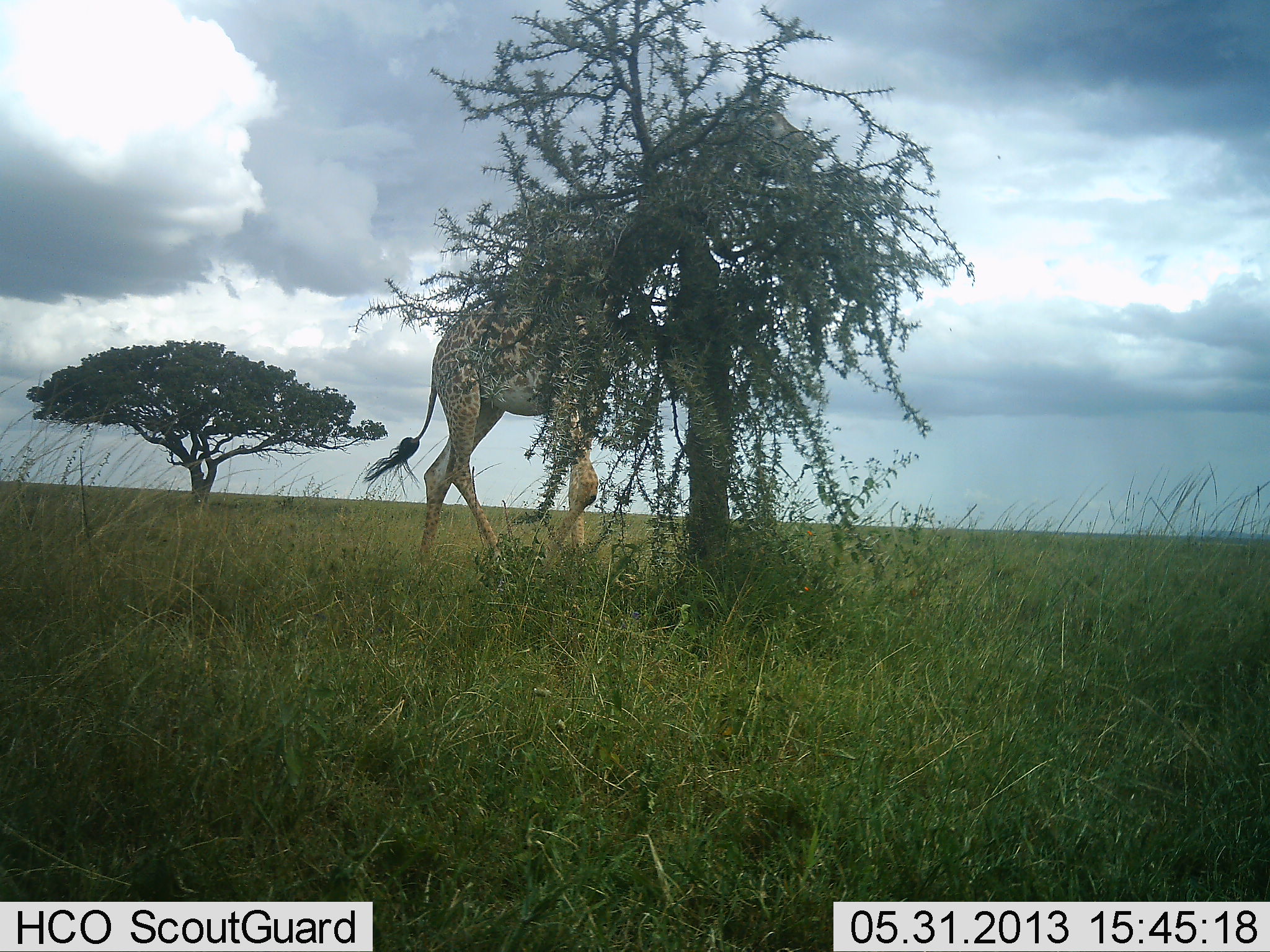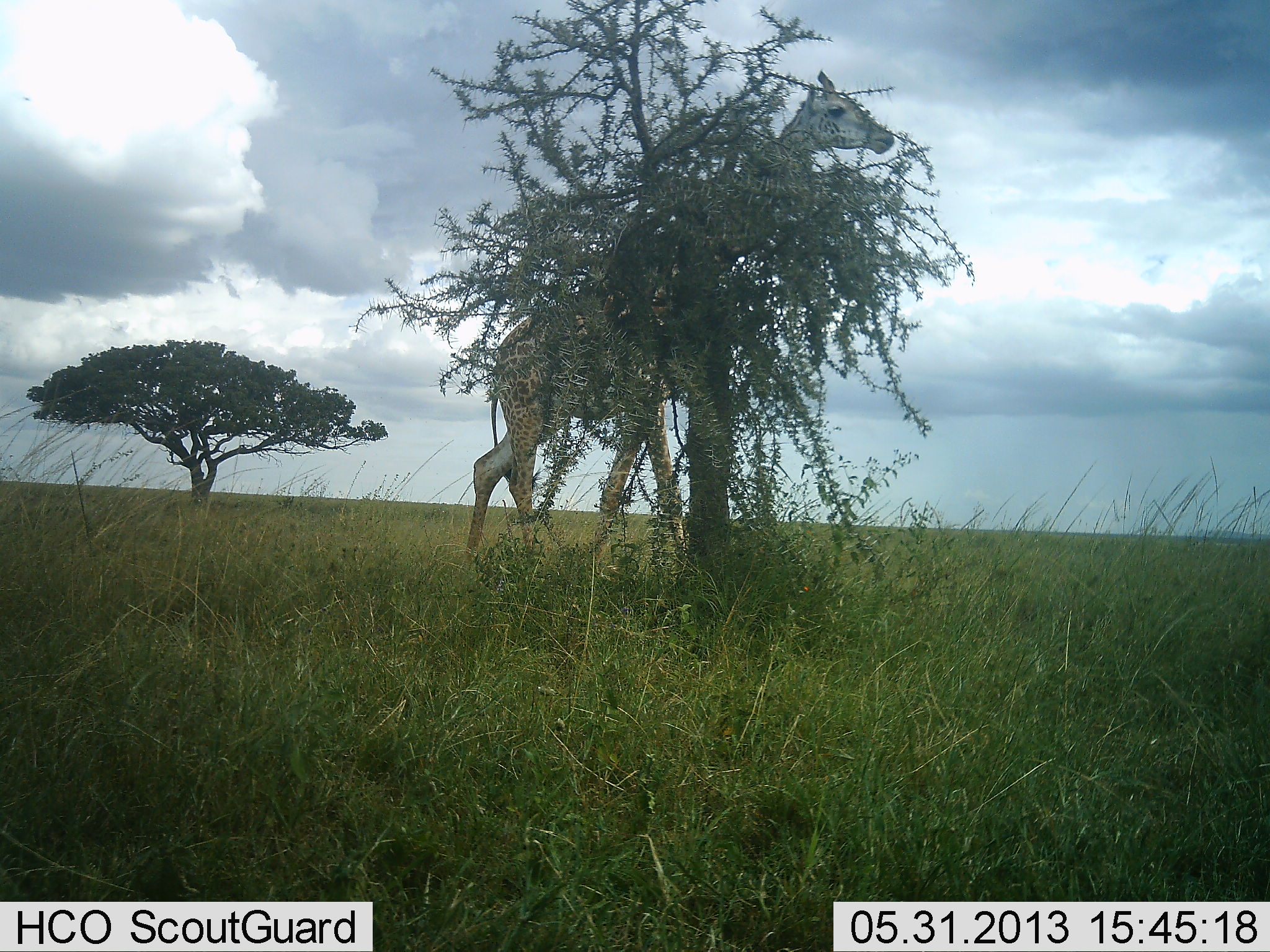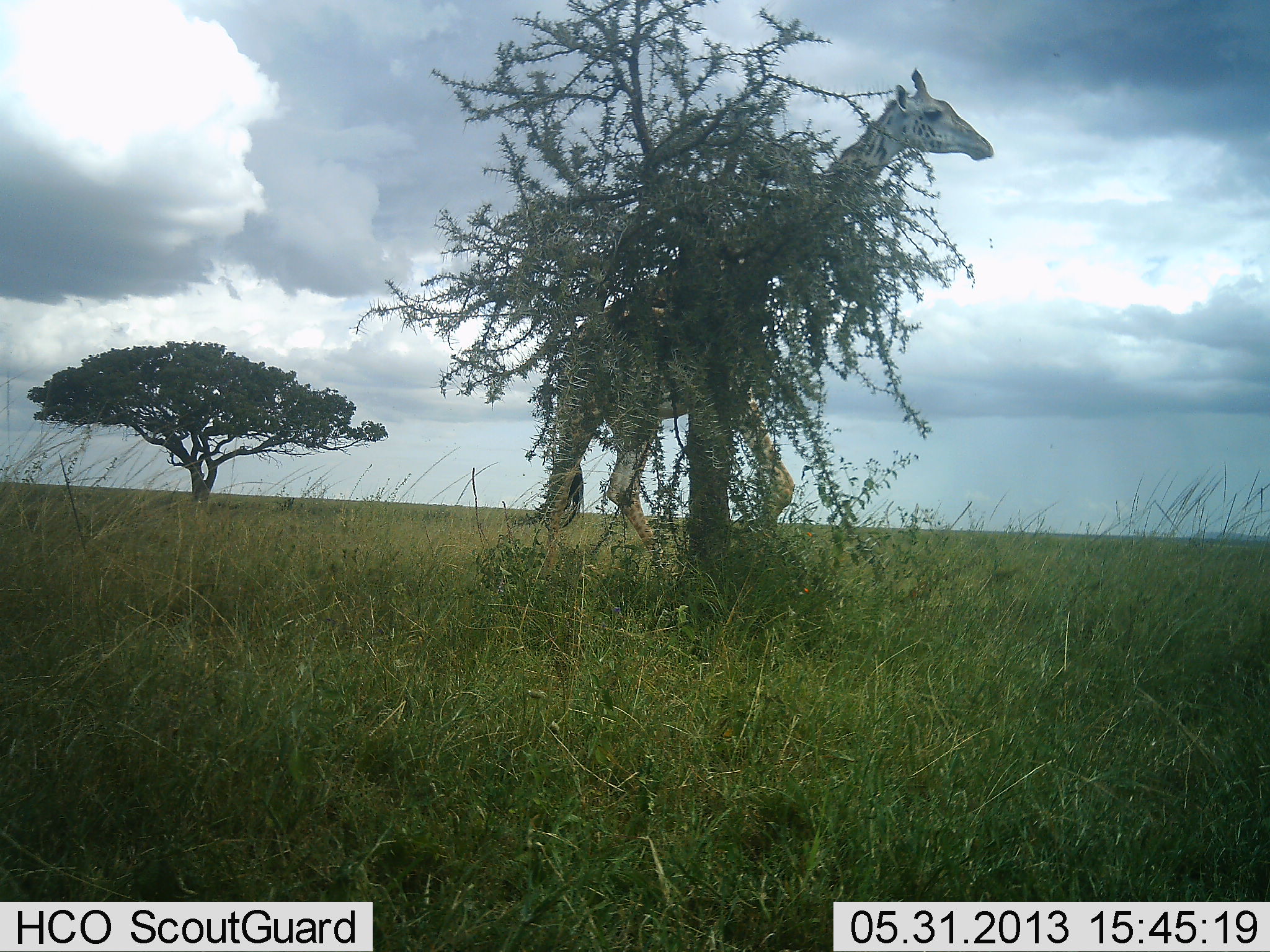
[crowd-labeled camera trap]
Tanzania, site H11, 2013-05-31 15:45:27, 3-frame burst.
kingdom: Animalia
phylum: Chordata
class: Mammalia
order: Artiodactyla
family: Giraffidae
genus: Giraffa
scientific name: Giraffa camelopardalis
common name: giraffe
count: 1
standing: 20%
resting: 0%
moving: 90%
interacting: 0%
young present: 0%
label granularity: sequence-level